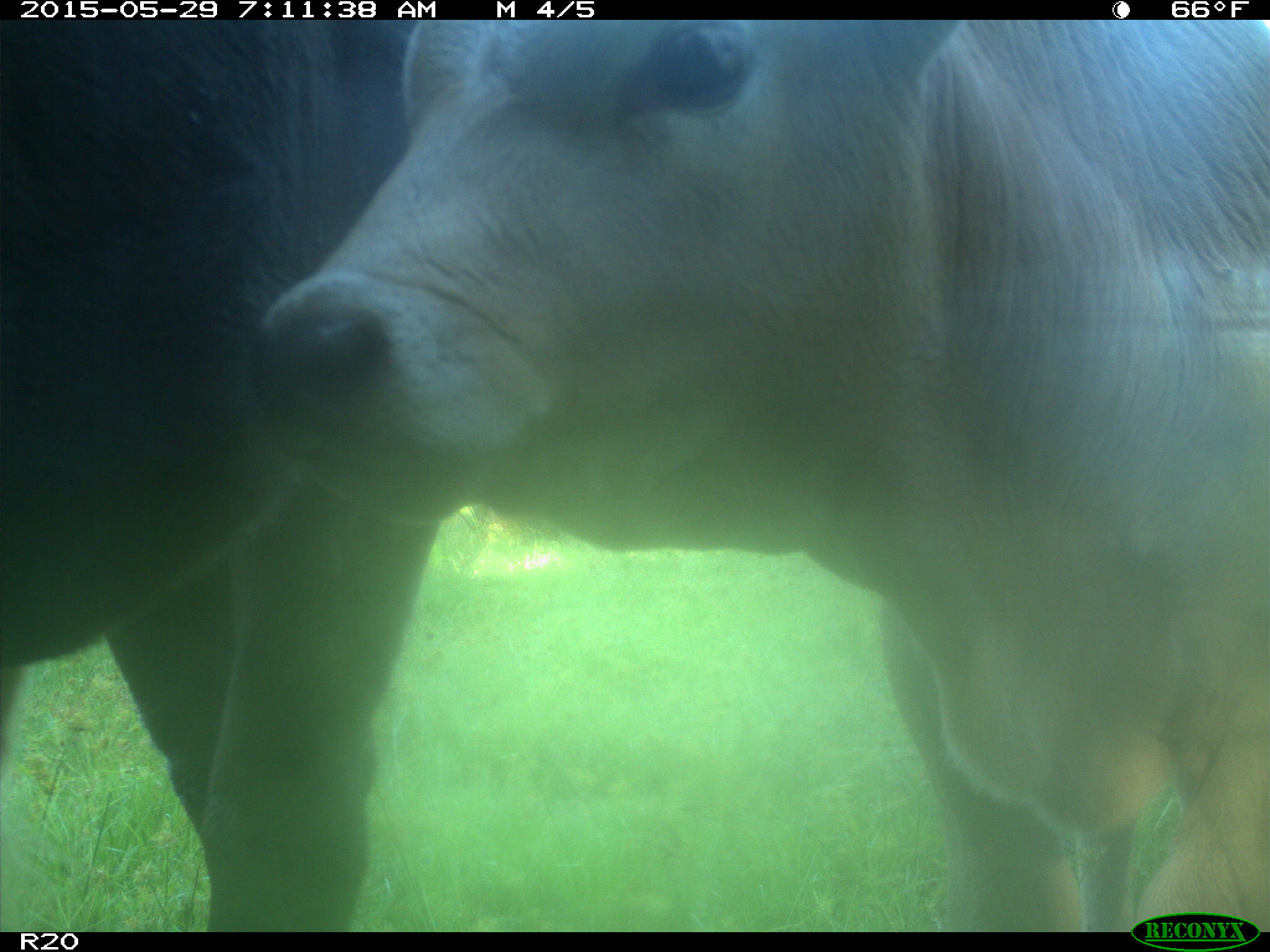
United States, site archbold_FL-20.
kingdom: Animalia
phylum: Chordata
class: Mammalia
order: Artiodactyla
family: Bovidae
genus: Bos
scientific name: Bos taurus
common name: domestic cow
Bos taurus (domestic cow).